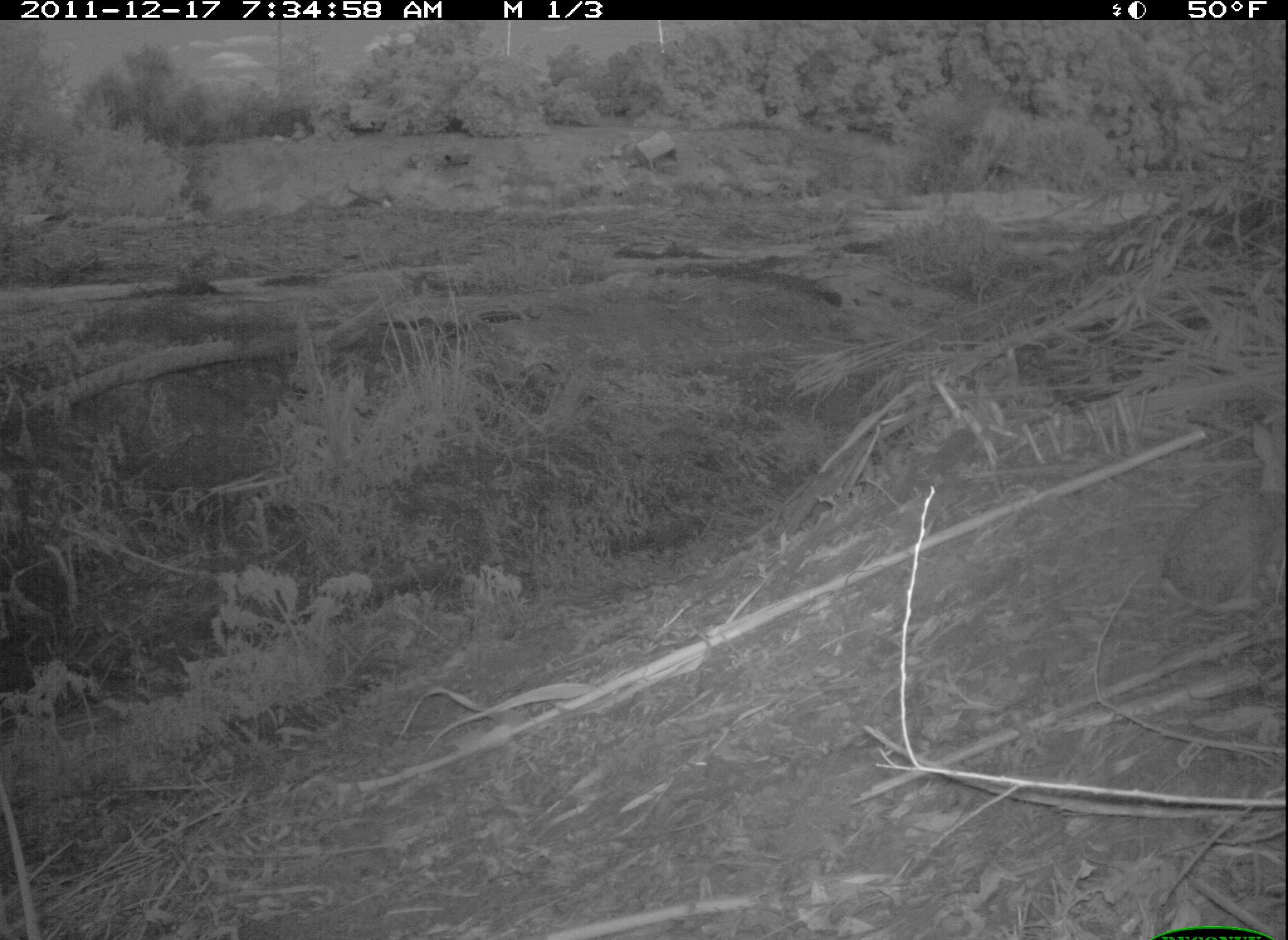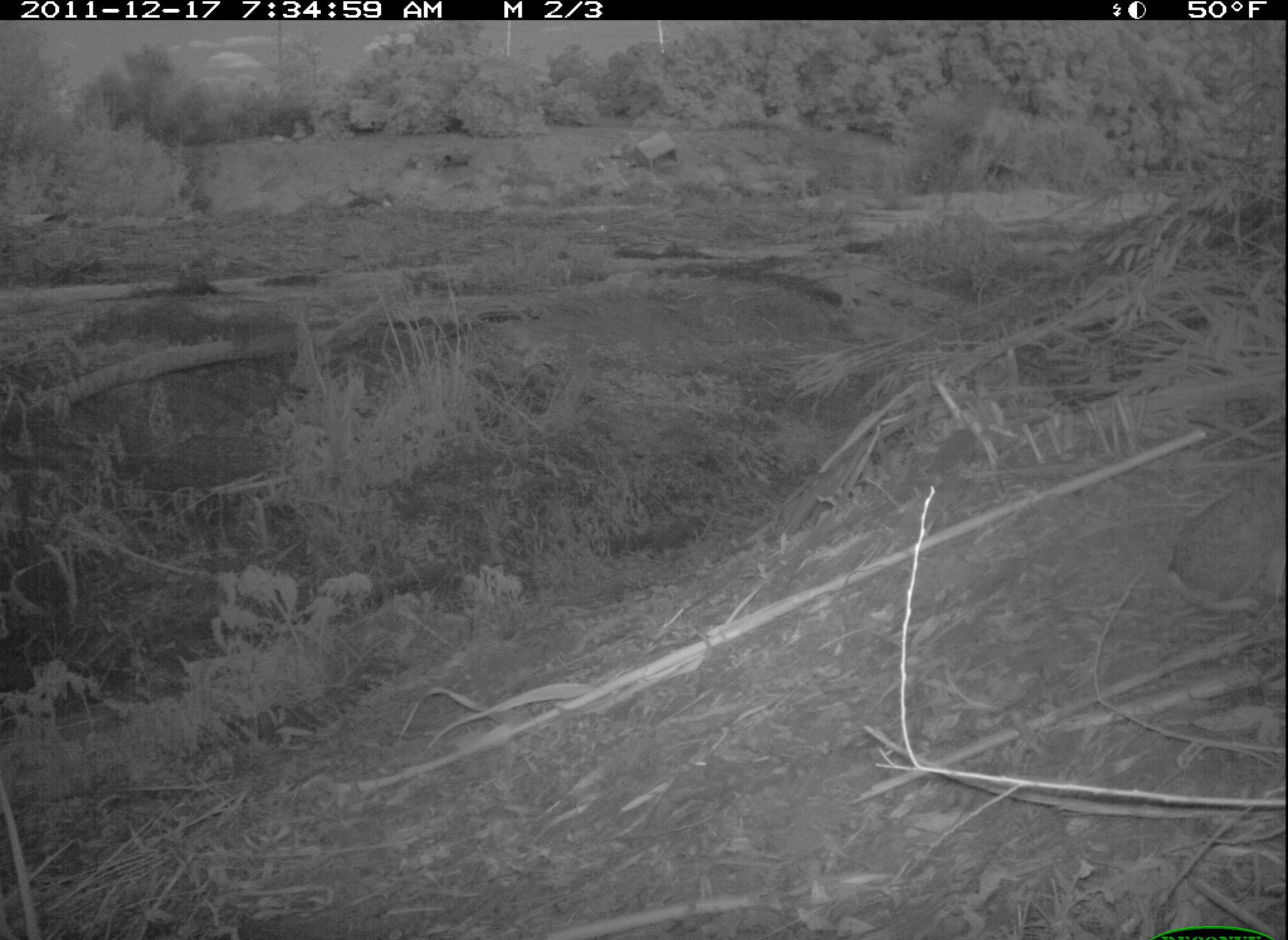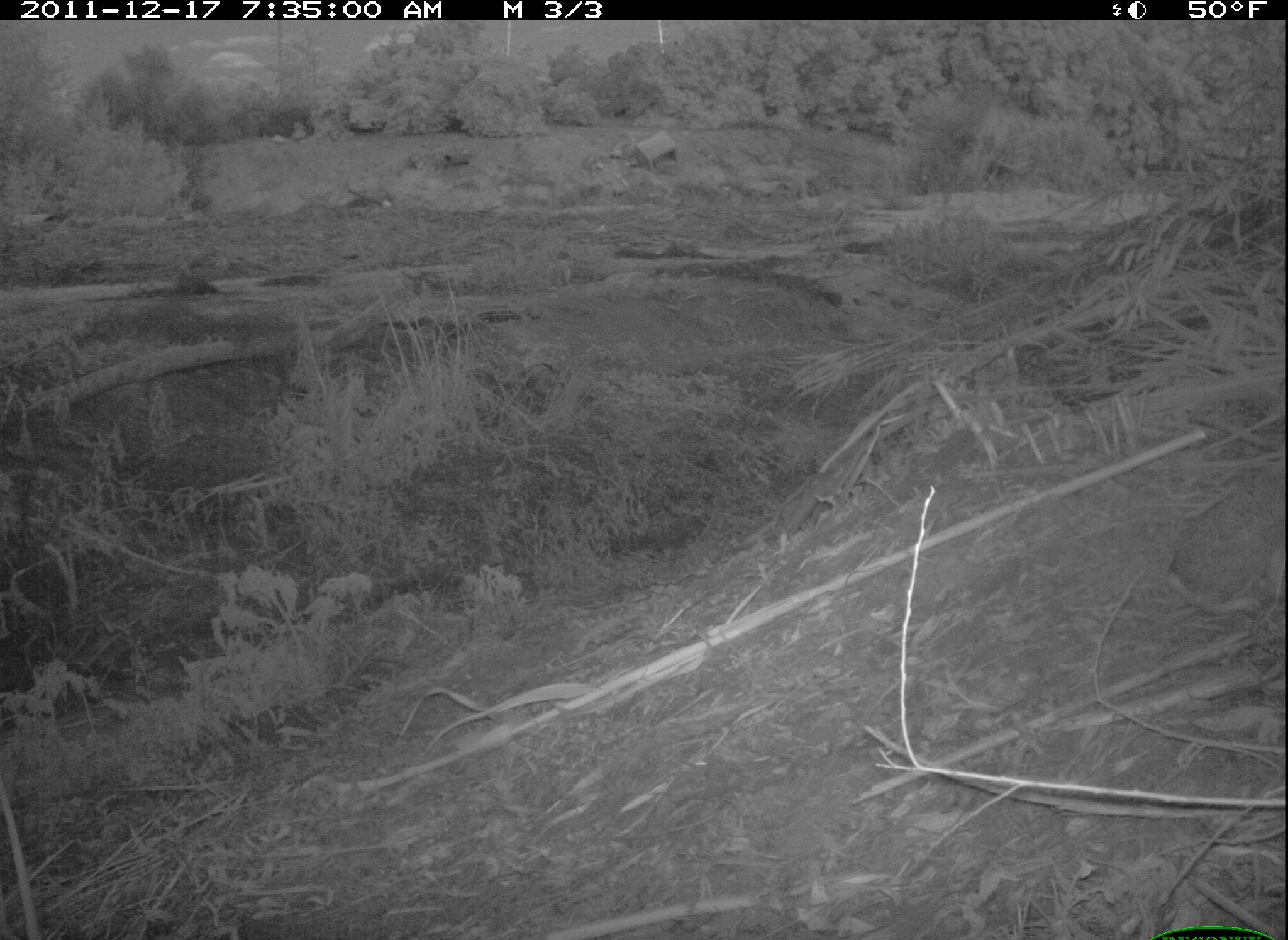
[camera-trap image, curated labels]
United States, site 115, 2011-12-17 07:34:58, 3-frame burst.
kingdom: Animalia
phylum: Chordata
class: Mammalia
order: Lagomorpha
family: Leporidae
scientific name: Leporidae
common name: rabbits and hares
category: rabbit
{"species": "rabbit (rabbits and hares) (Leporidae)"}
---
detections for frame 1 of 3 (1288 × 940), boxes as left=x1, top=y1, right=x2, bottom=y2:
rabbit: left=1161, top=420, right=1283, bottom=627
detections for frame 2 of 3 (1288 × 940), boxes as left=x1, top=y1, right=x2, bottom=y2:
rabbit: left=1146, top=430, right=1280, bottom=619